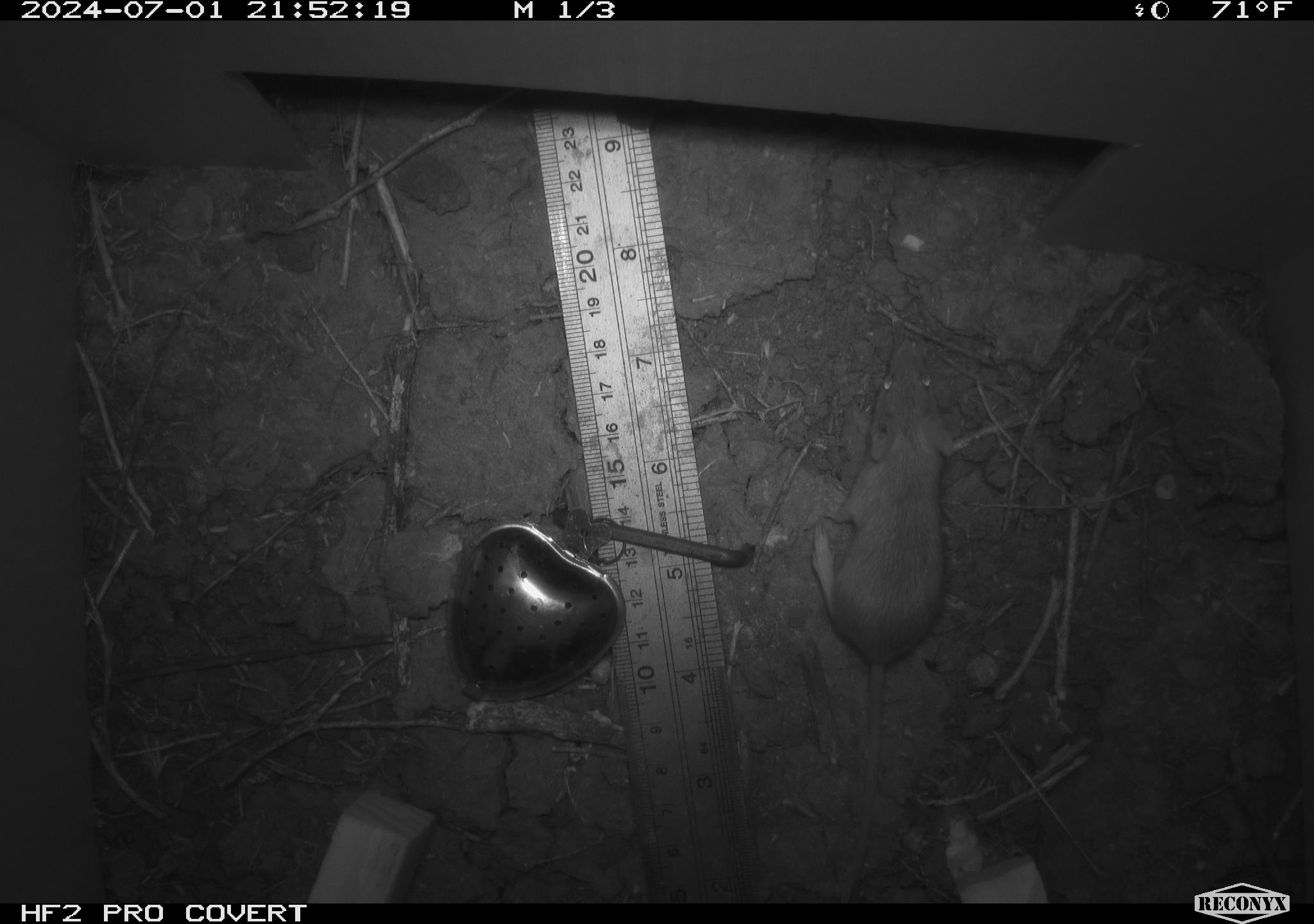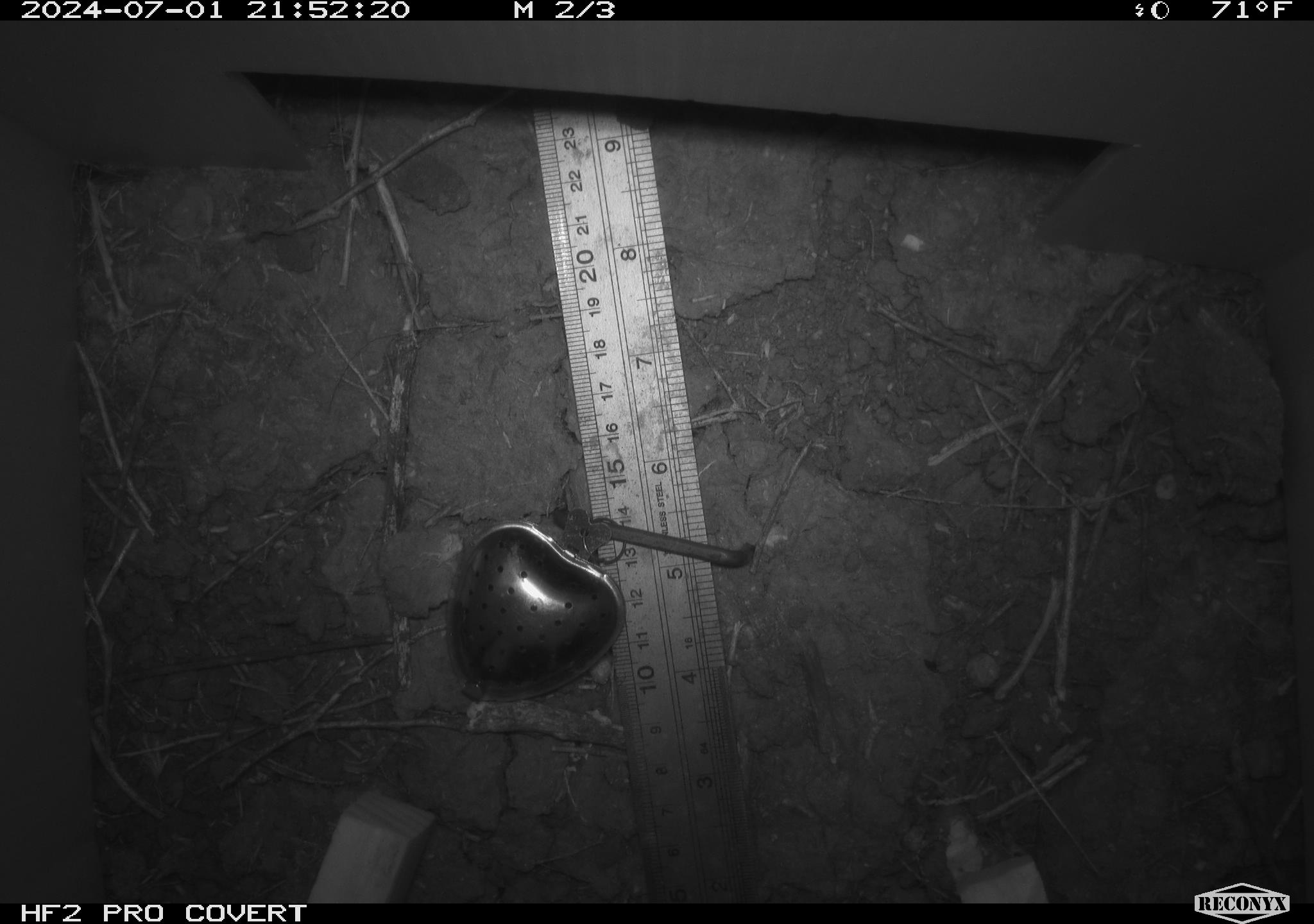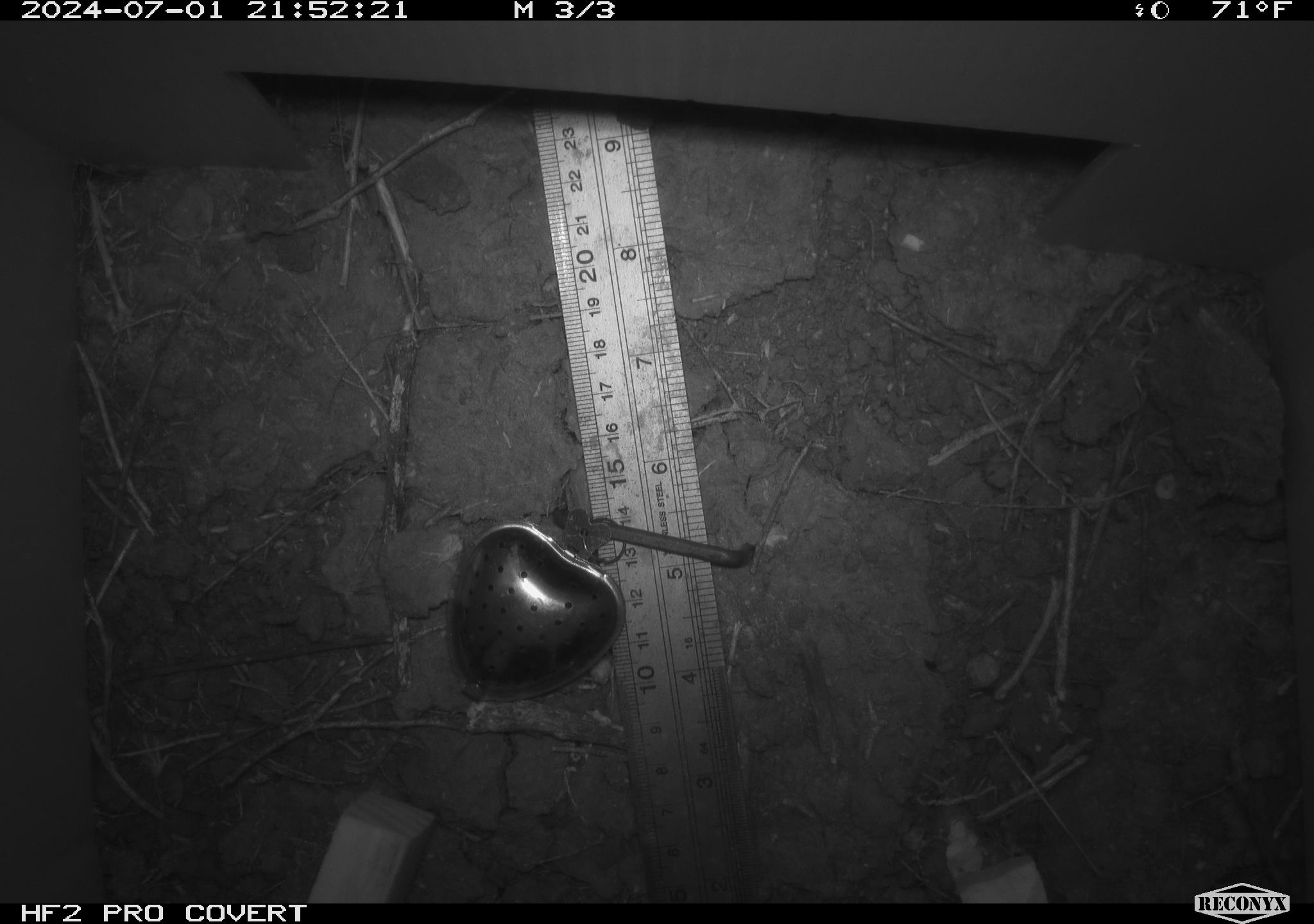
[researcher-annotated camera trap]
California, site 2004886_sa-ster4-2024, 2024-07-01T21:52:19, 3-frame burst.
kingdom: Animalia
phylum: Chordata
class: Mammalia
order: Rodentia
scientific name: Rodentia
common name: mouse species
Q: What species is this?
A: Mouse species (Rodentia).